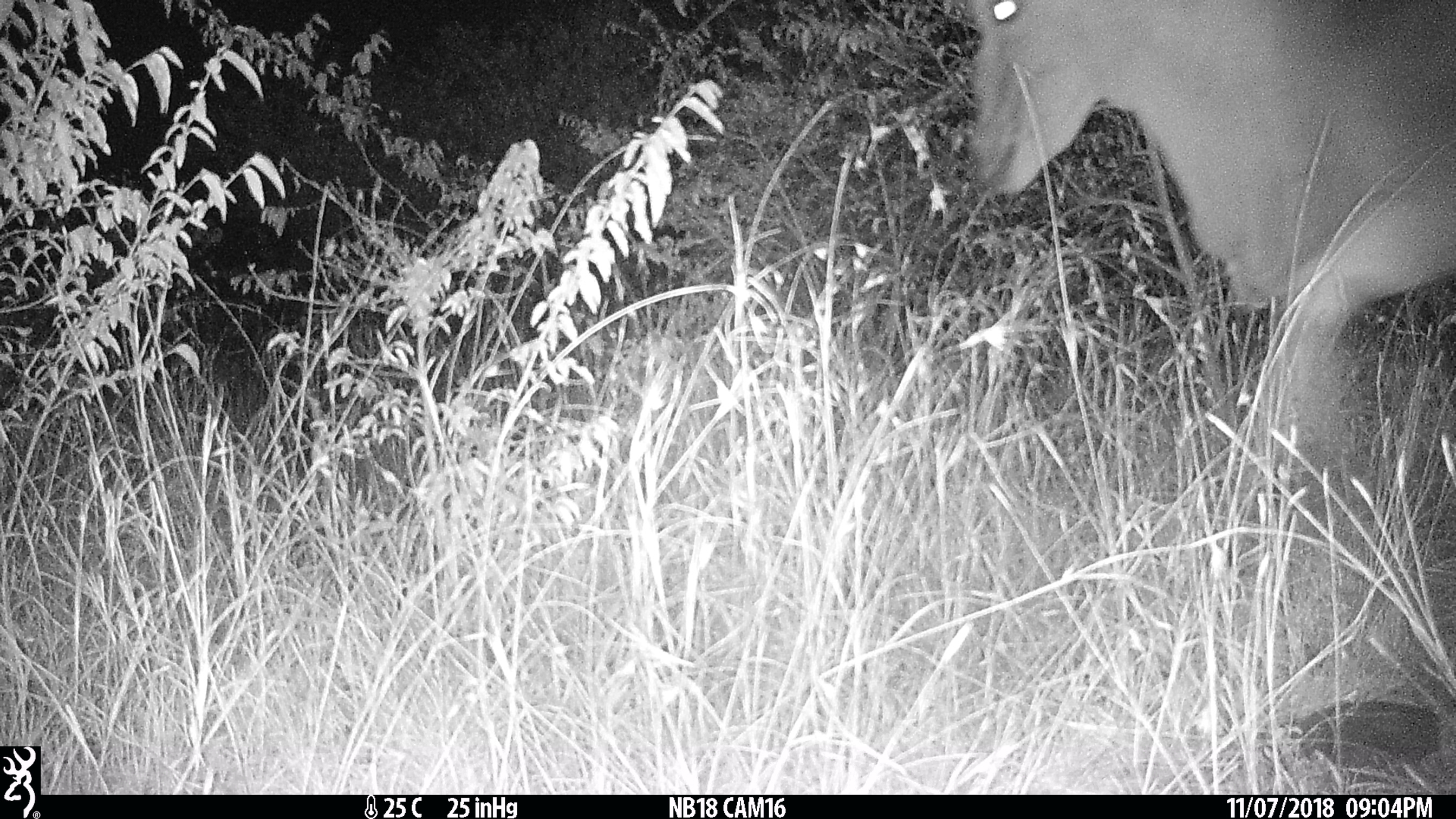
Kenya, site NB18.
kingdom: Animalia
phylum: Chordata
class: Mammalia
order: Artiodactyla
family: Bovidae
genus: Tragelaphus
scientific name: Tragelaphus oryx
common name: eland